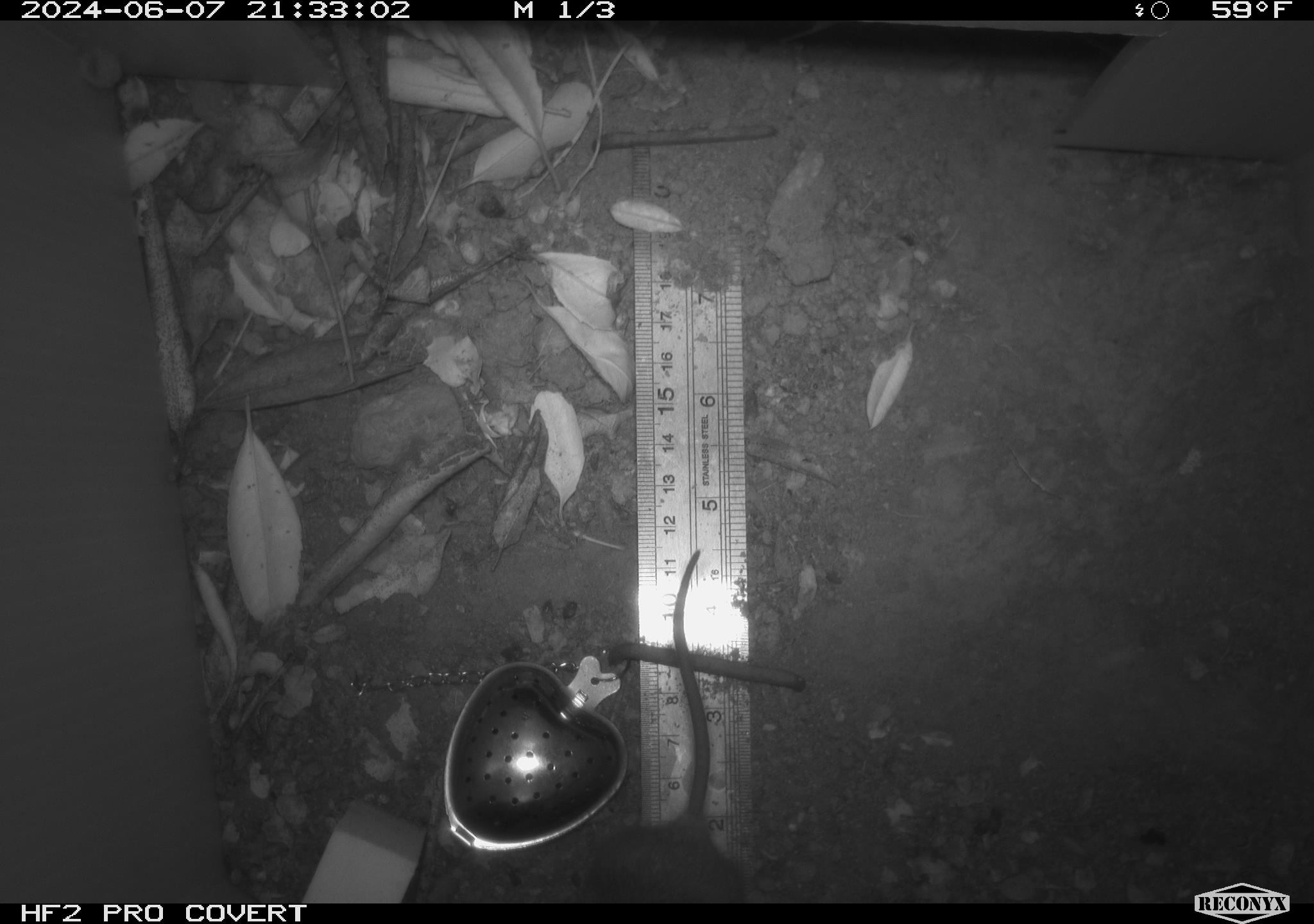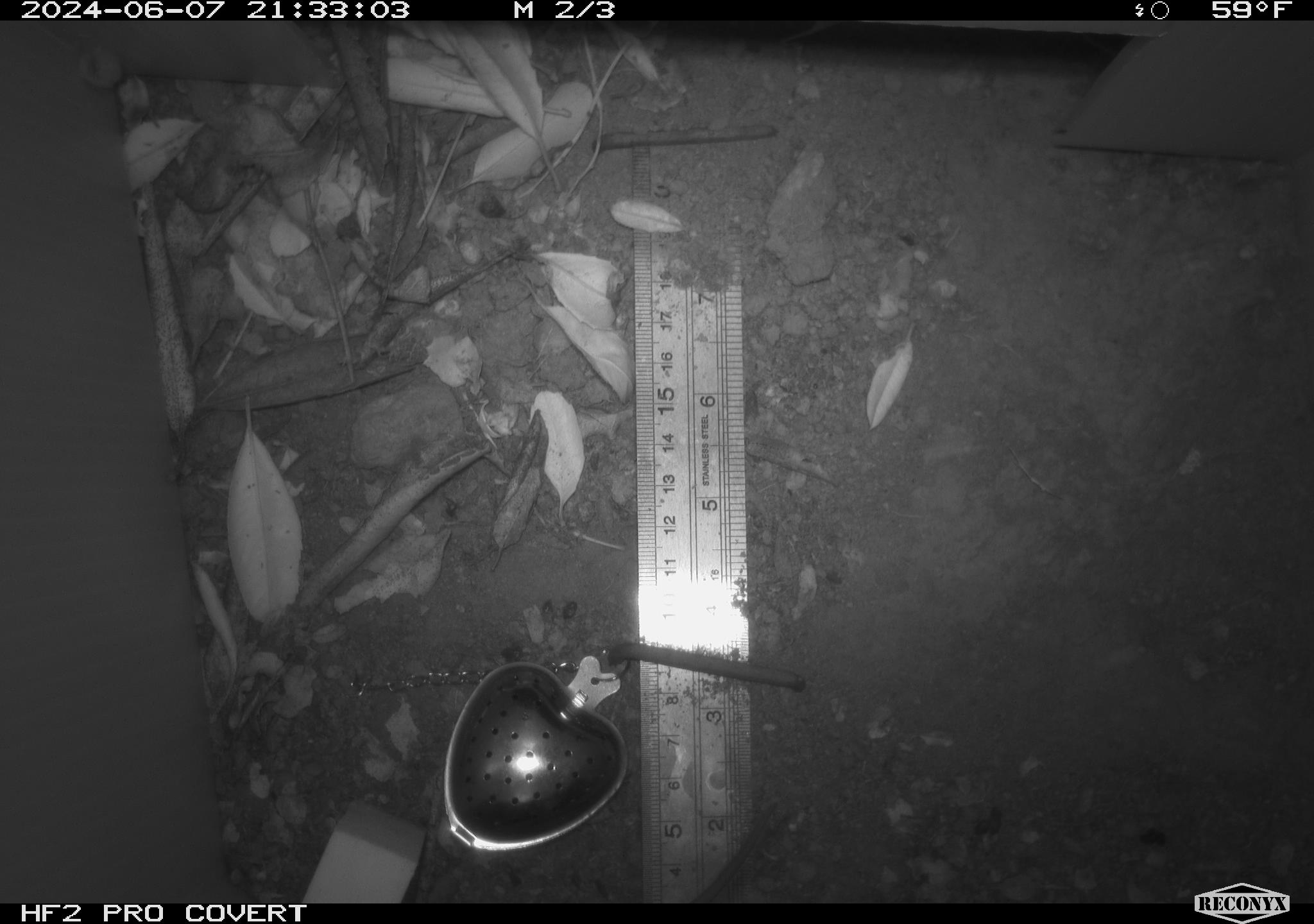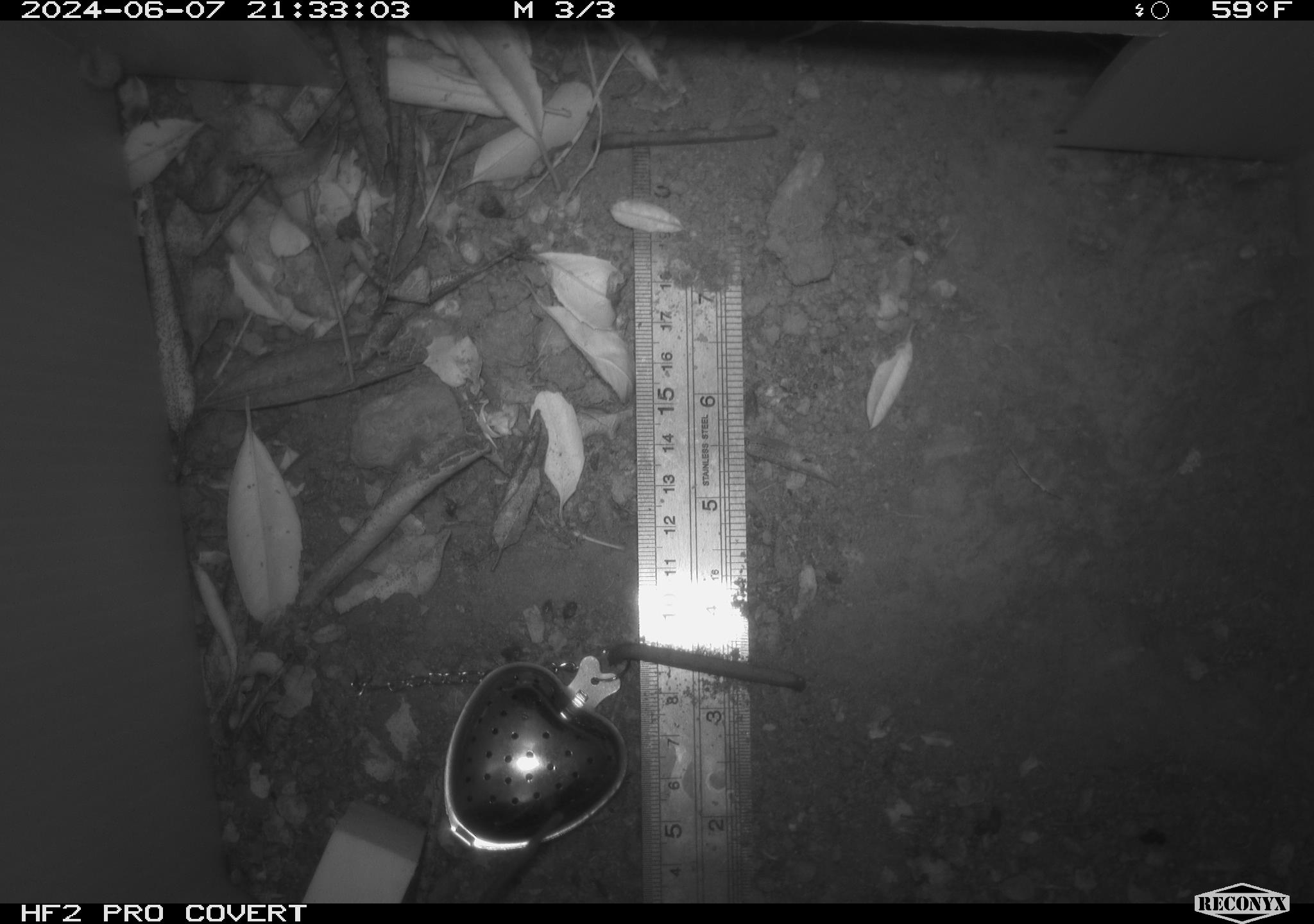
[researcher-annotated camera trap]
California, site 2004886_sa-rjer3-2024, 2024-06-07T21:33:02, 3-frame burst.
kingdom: Animalia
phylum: Chordata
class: Mammalia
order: Rodentia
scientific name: Rodentia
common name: mouse species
Mouse species (Rodentia).